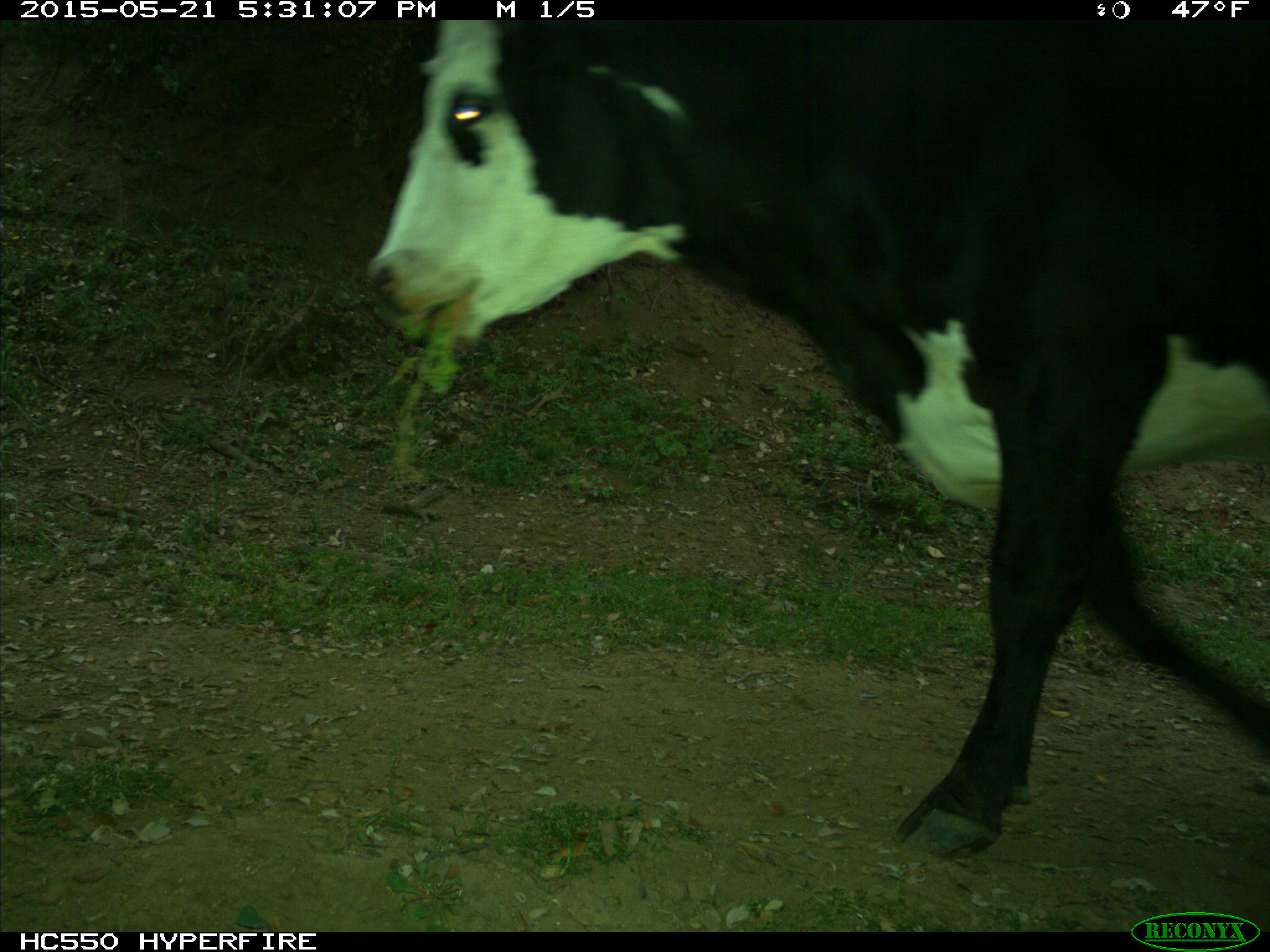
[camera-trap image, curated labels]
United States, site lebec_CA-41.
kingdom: Animalia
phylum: Chordata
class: Mammalia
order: Artiodactyla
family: Bovidae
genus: Bos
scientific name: Bos taurus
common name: domestic cow